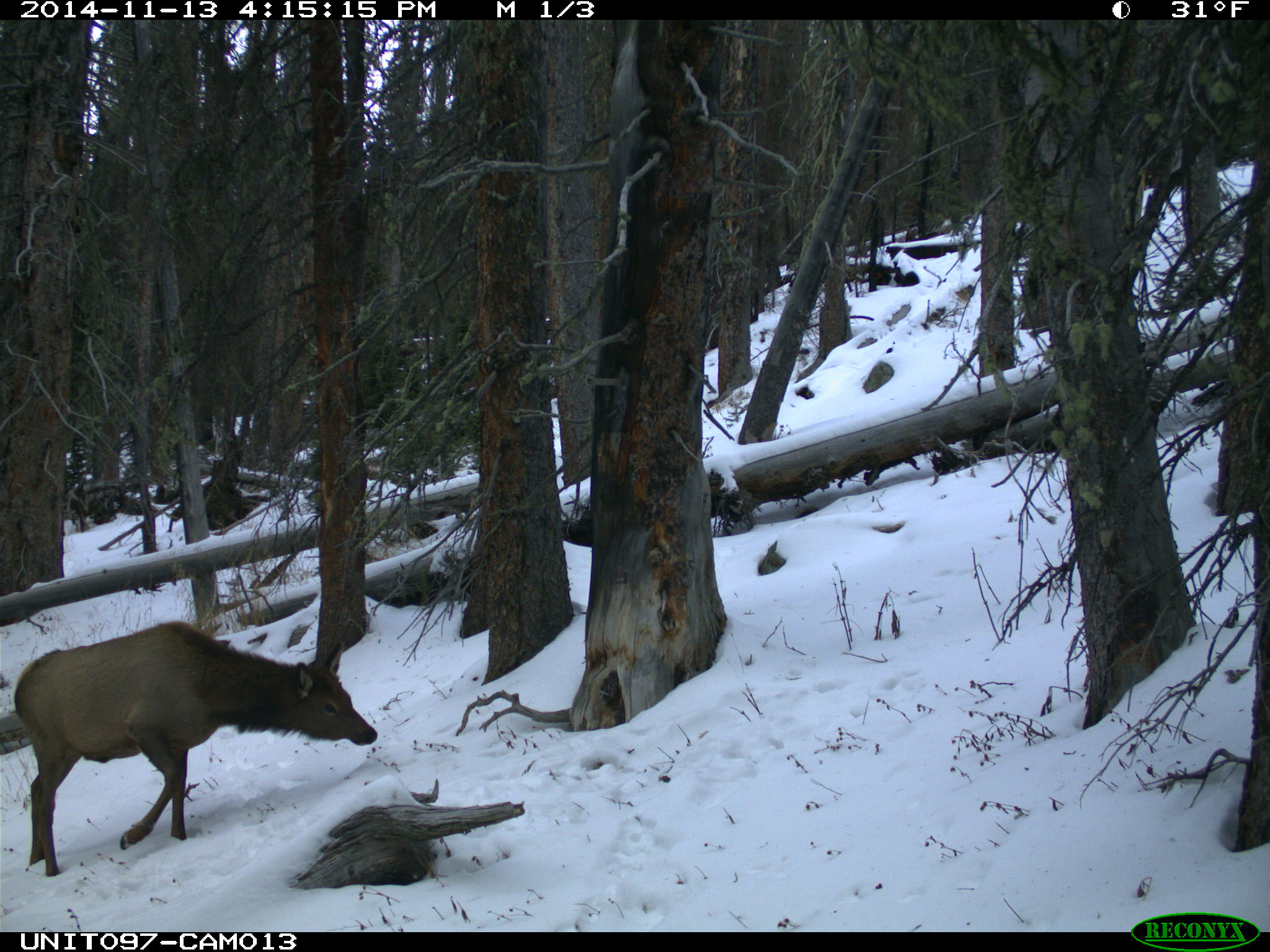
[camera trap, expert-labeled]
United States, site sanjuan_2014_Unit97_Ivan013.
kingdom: Animalia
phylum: Chordata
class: Mammalia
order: Artiodactyla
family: Cervidae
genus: Cervus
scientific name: Cervus elaphus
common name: red deer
Cervus elaphus (red deer).